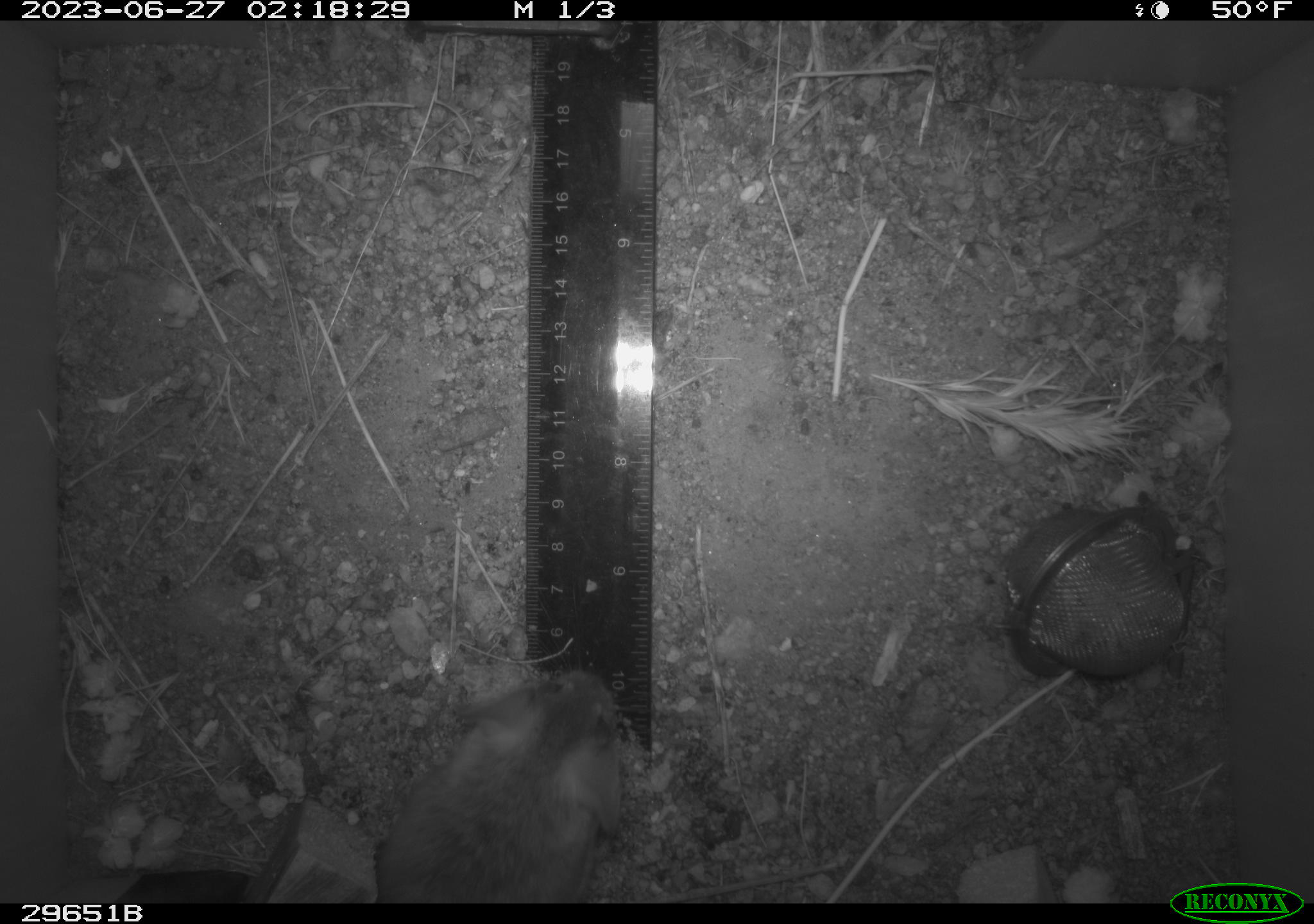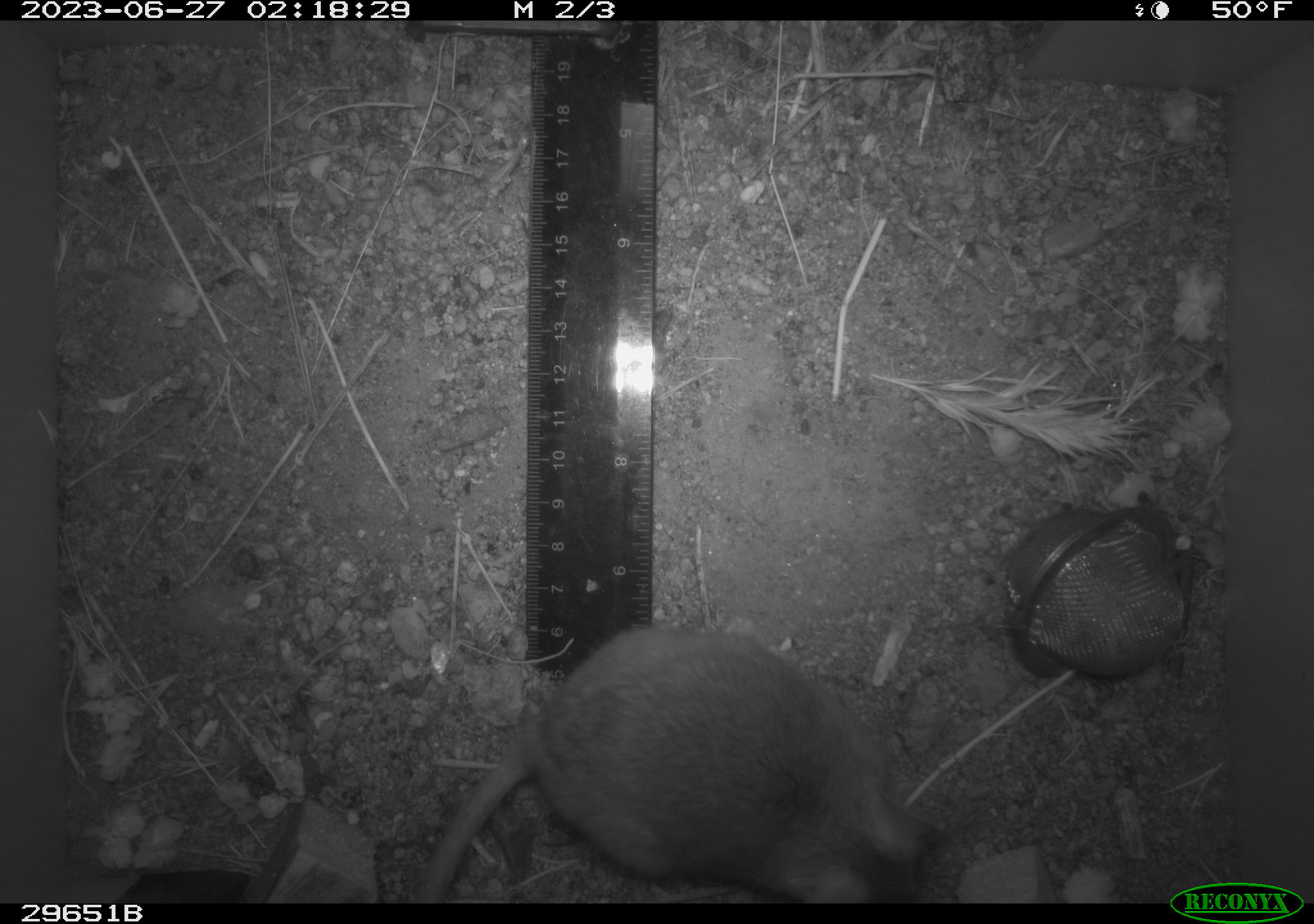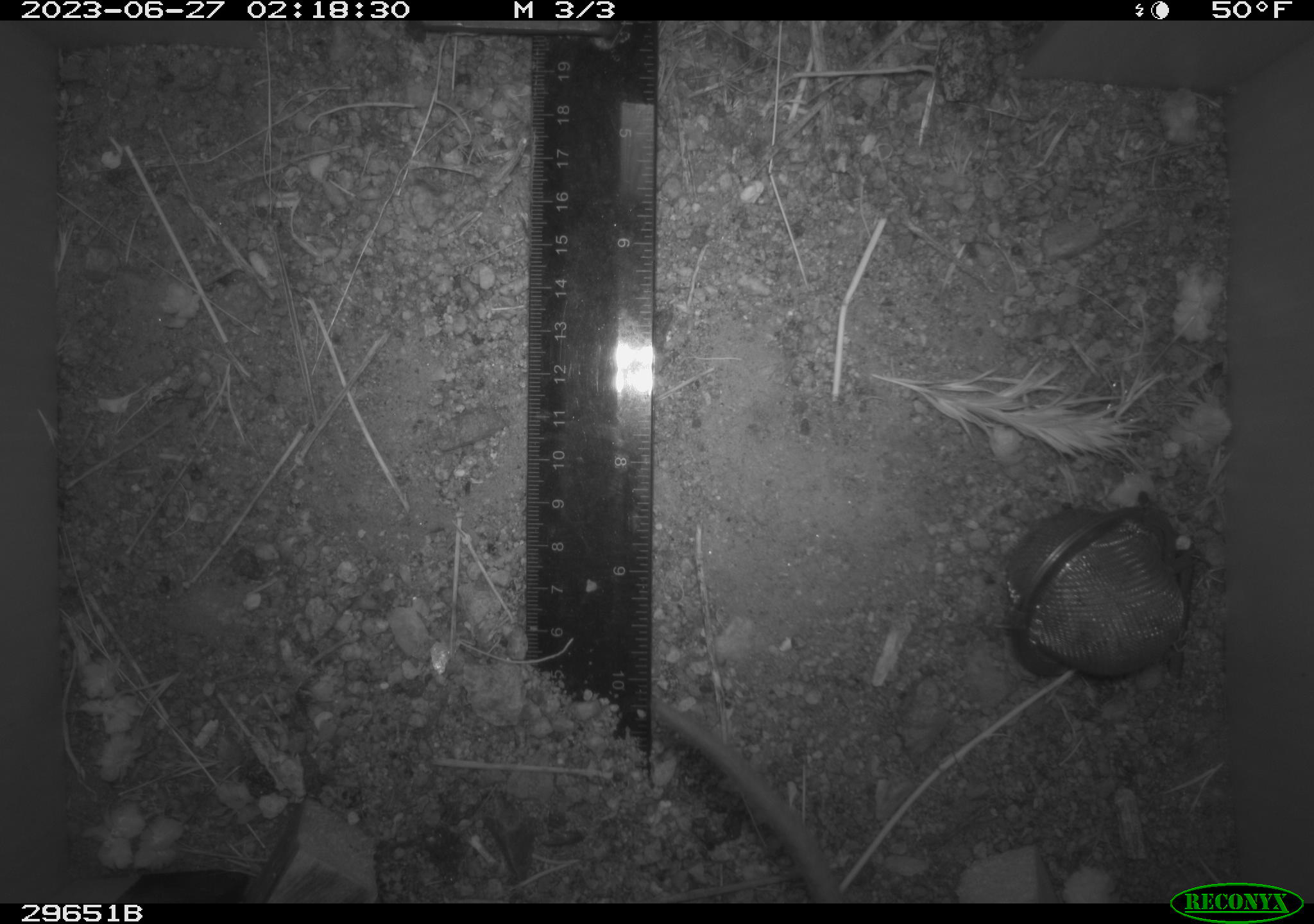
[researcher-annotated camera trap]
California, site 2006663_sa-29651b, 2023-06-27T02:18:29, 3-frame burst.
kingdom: Animalia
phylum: Chordata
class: Mammalia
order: Rodentia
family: Cricetidae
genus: Neotoma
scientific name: Neotoma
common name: pack rat or woodrat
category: neotoma species